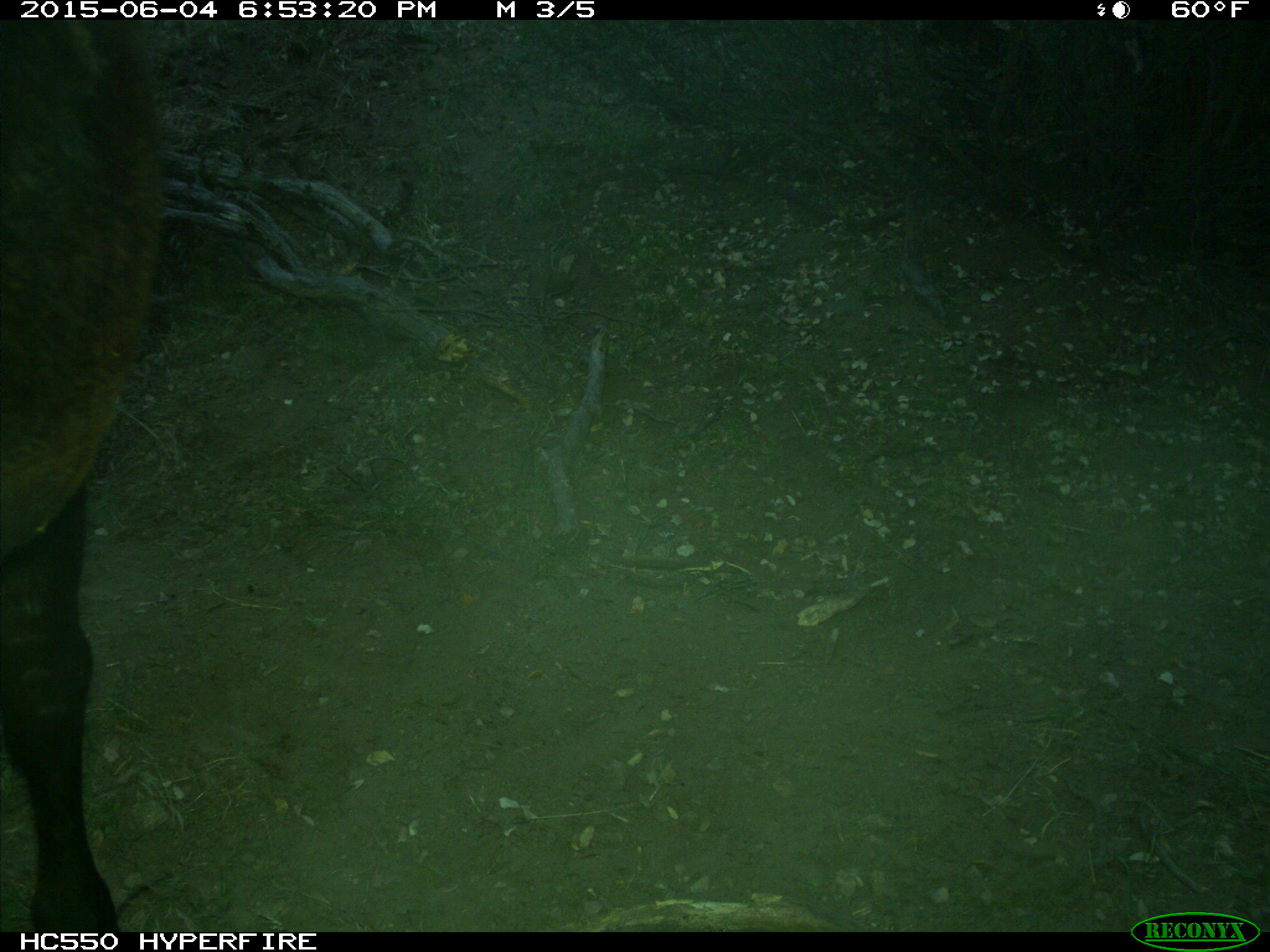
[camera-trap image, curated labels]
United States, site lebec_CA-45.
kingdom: Animalia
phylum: Chordata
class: Mammalia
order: Artiodactyla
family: Bovidae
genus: Bos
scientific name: Bos taurus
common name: domestic cow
Bos taurus (domestic cow).